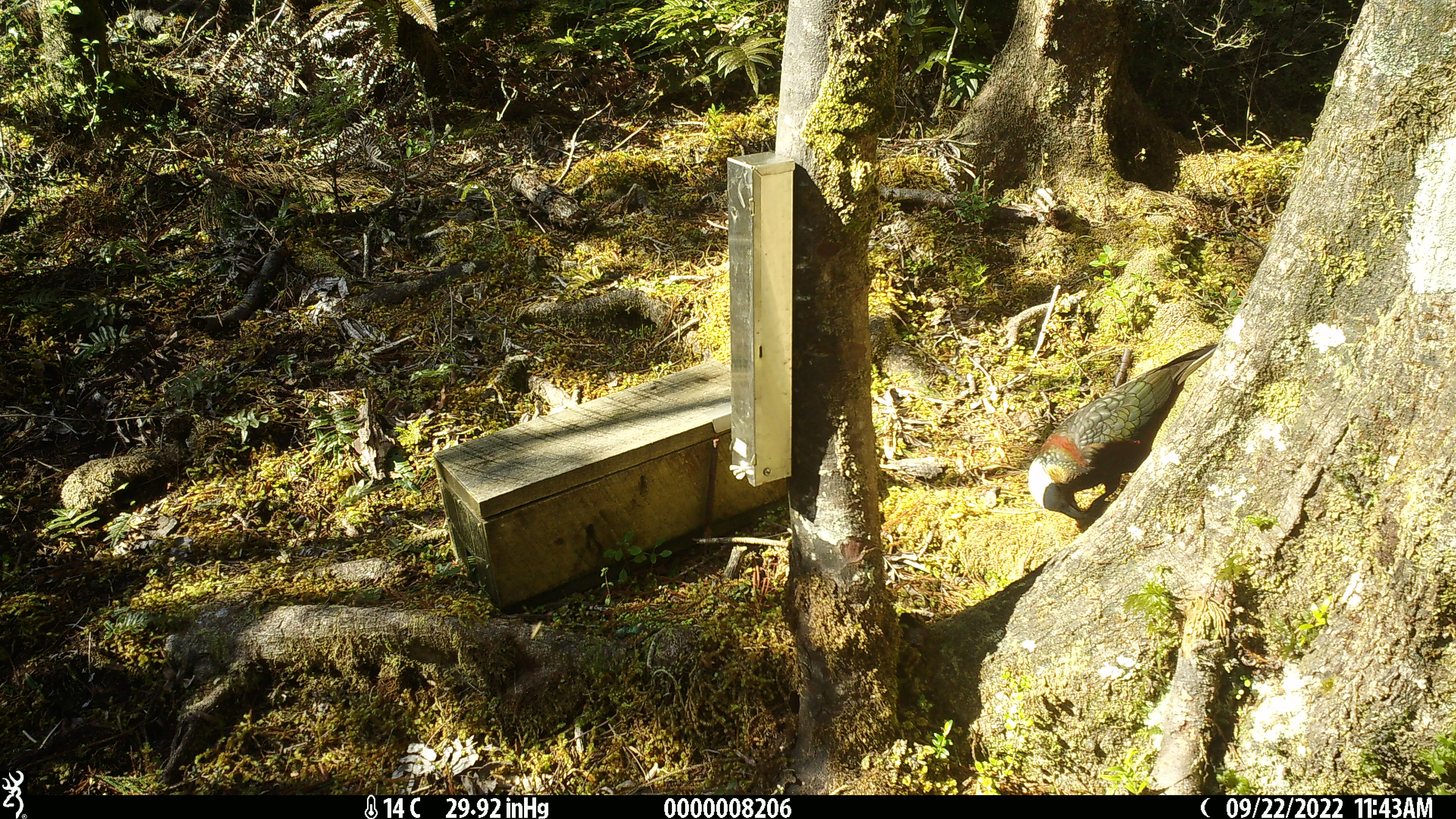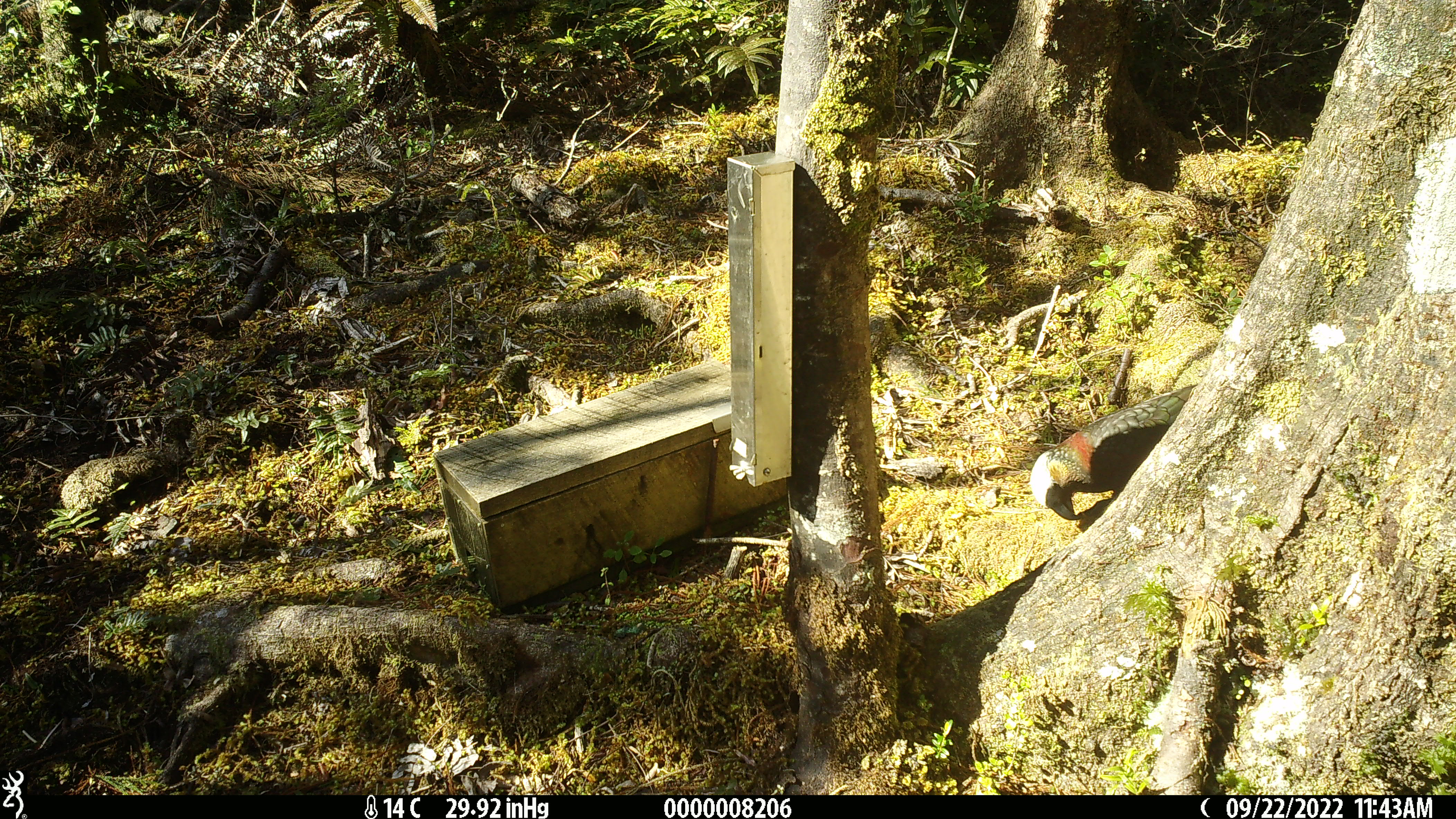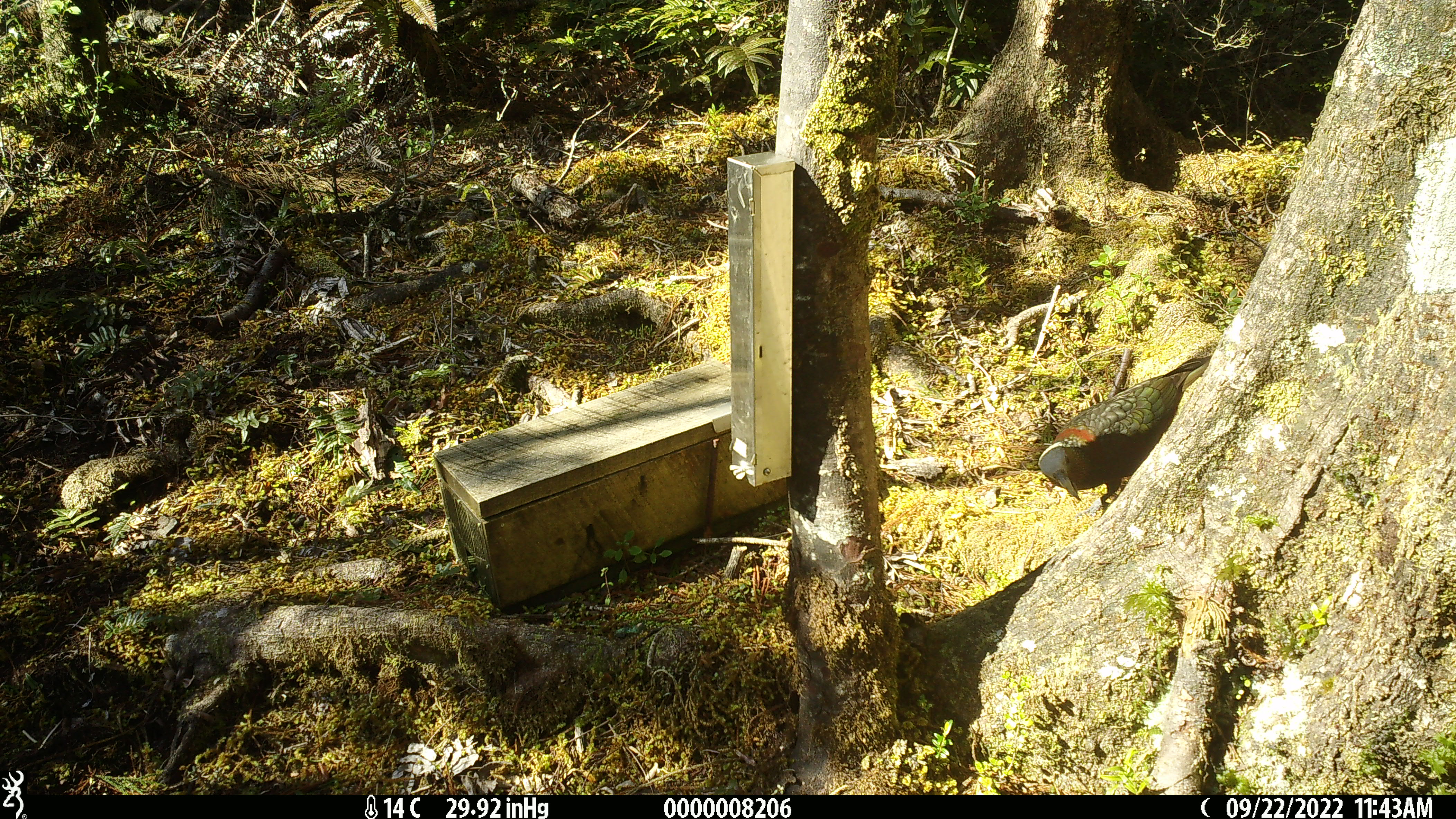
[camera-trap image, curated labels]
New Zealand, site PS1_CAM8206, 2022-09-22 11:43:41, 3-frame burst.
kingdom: Animalia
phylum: Chordata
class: Aves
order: Psittaciformes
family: Strigopidae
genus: Nestor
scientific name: Nestor meridionalis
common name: kaka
Kaka (Nestor meridionalis).